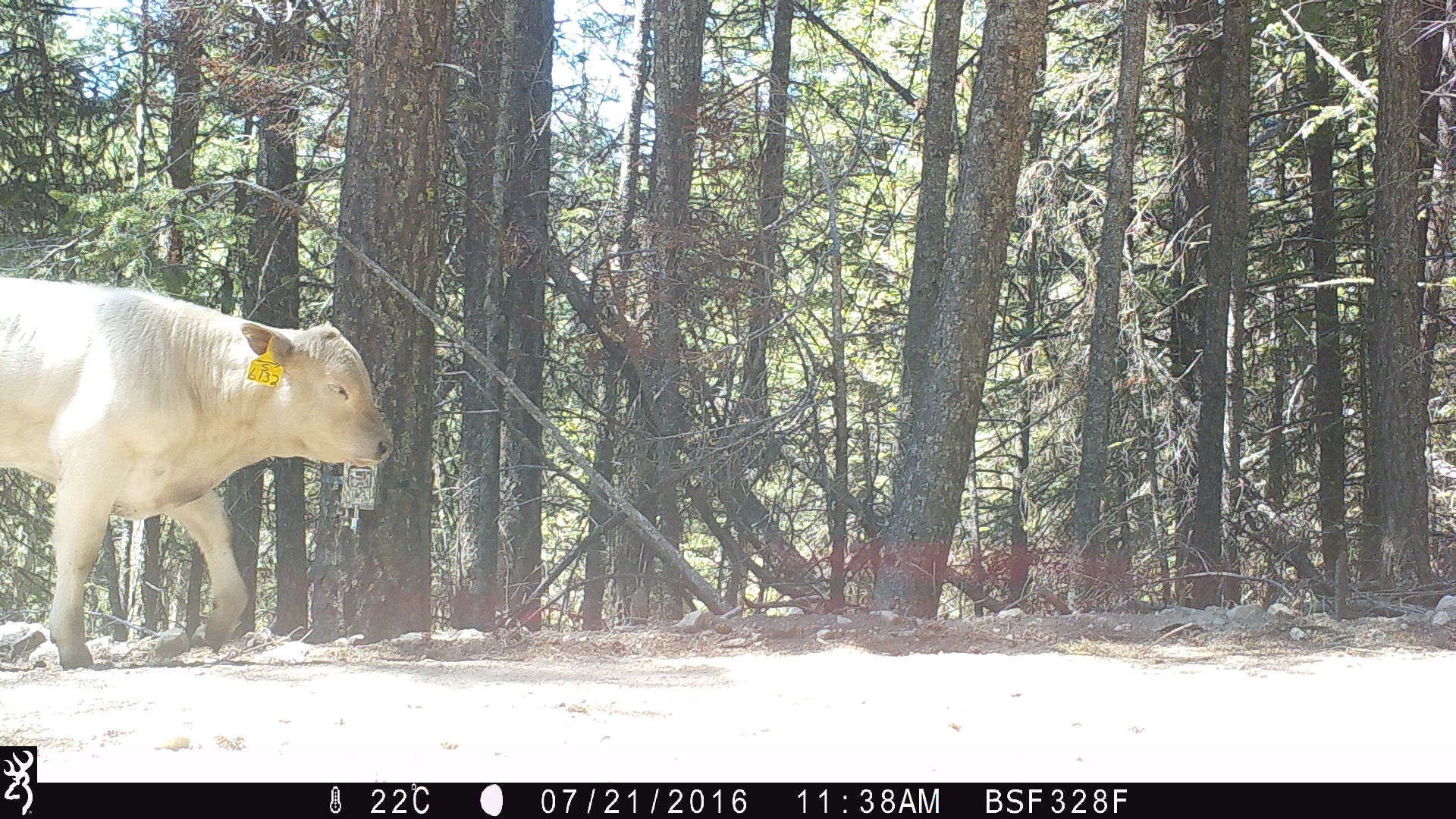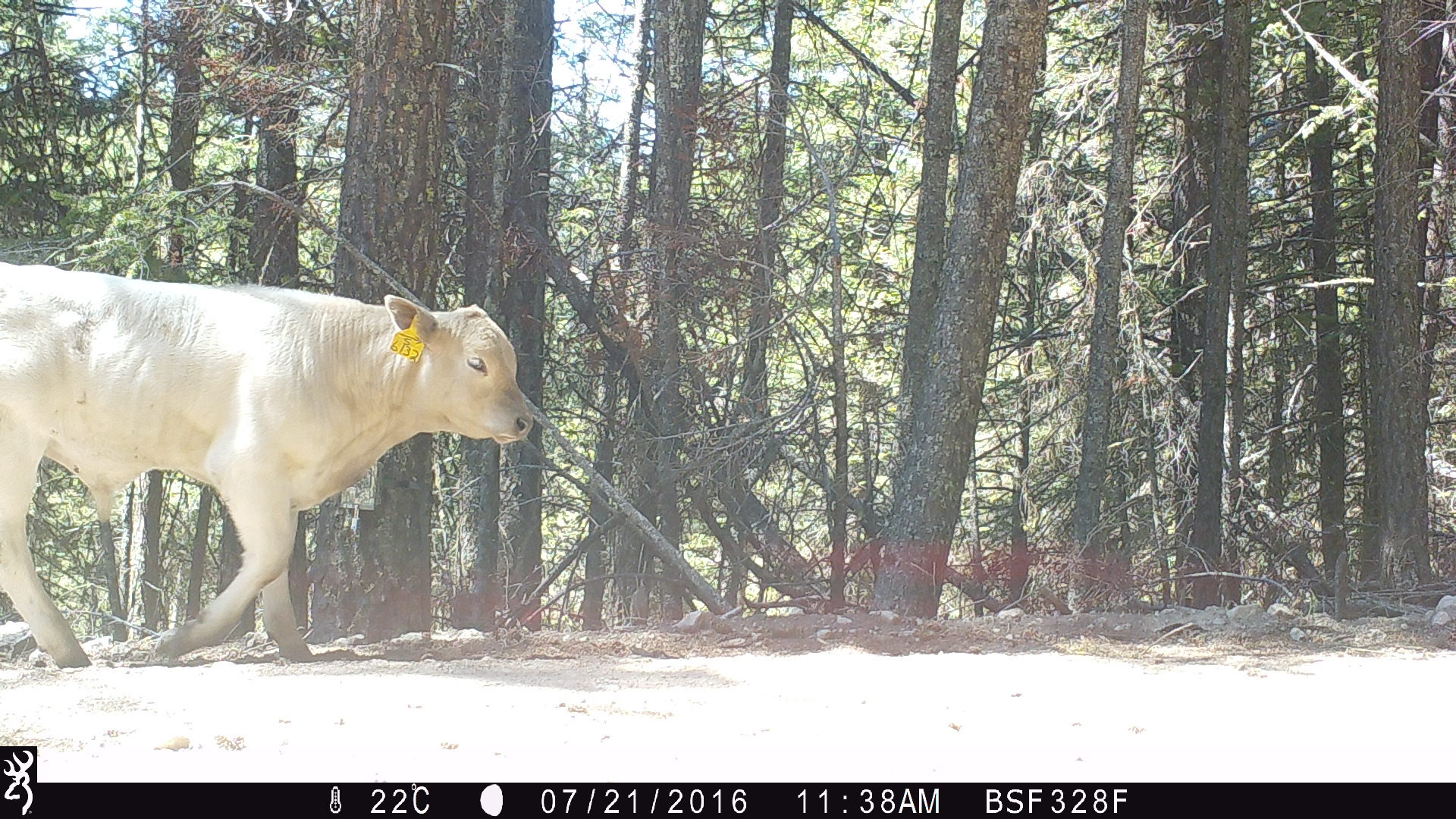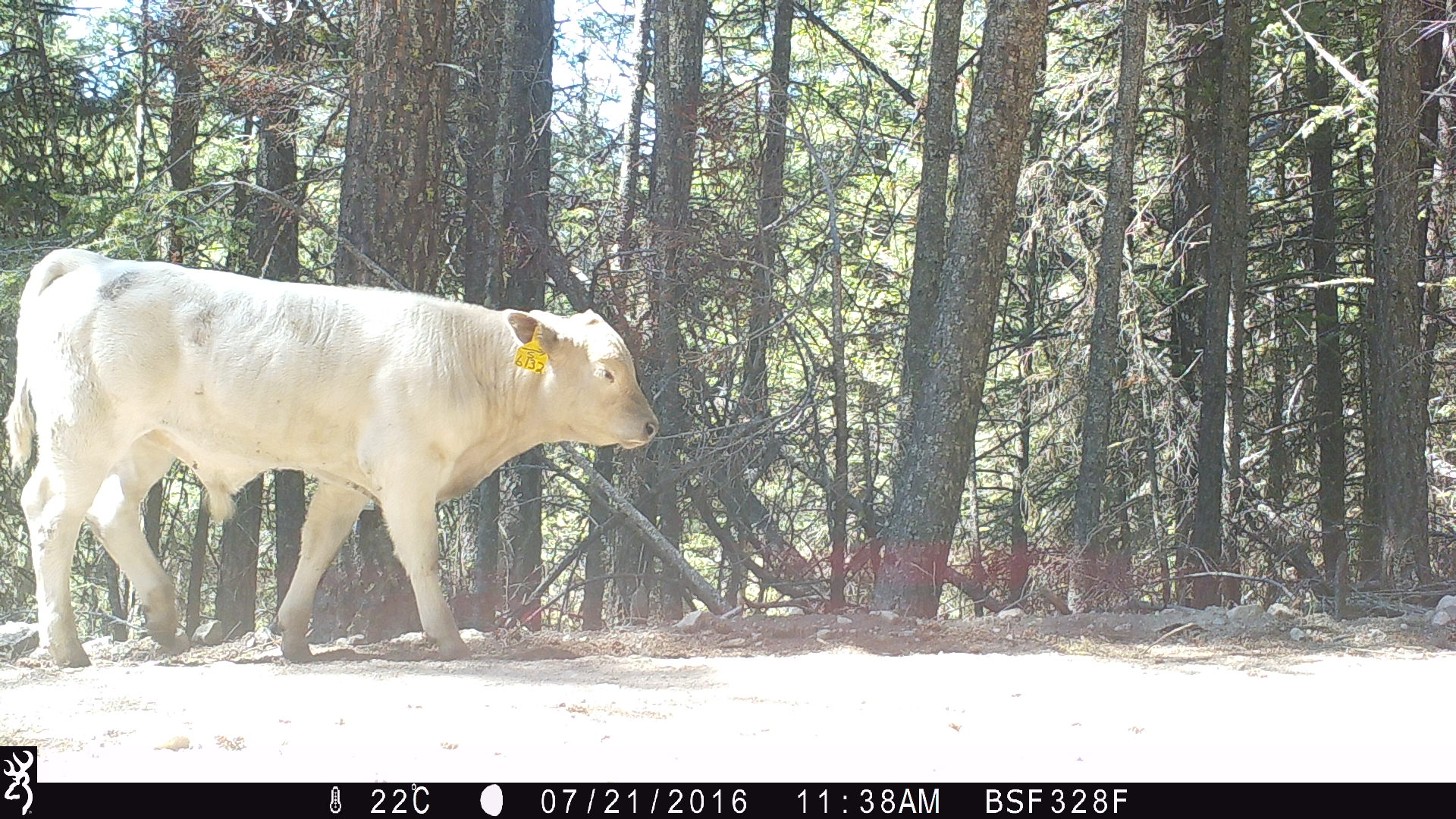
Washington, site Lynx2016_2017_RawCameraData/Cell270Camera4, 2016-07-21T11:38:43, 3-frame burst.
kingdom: Animalia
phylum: Chordata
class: Mammalia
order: Artiodactyla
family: Bovidae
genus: Bos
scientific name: Bos taurus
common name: domestic cattle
Domestic cattle (Bos taurus). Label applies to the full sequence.